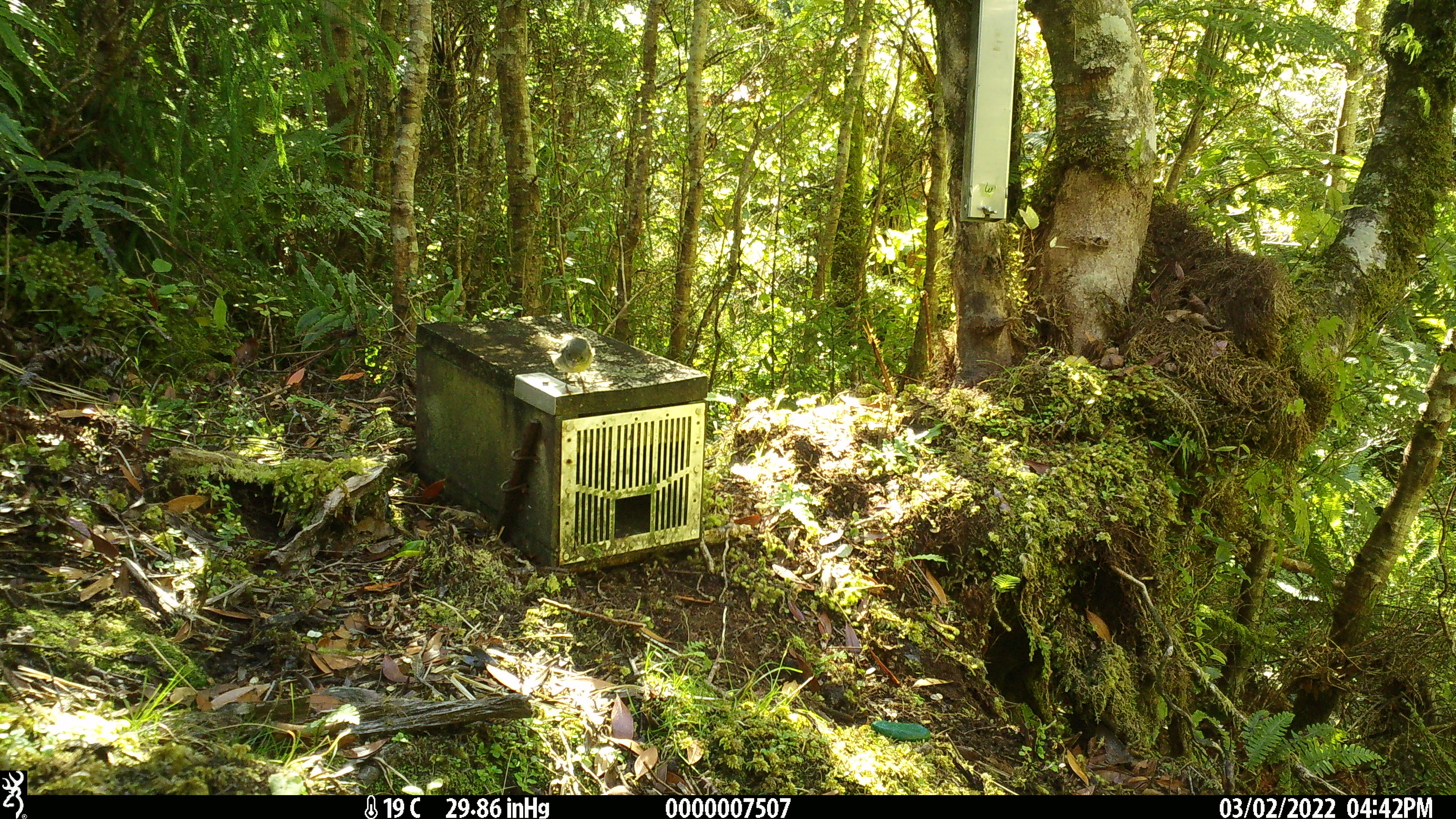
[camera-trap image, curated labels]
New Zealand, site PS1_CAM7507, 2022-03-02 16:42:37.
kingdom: Animalia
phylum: Chordata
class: Aves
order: Passeriformes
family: Petroicidae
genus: Petroica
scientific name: Petroica macrocephala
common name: tomtit